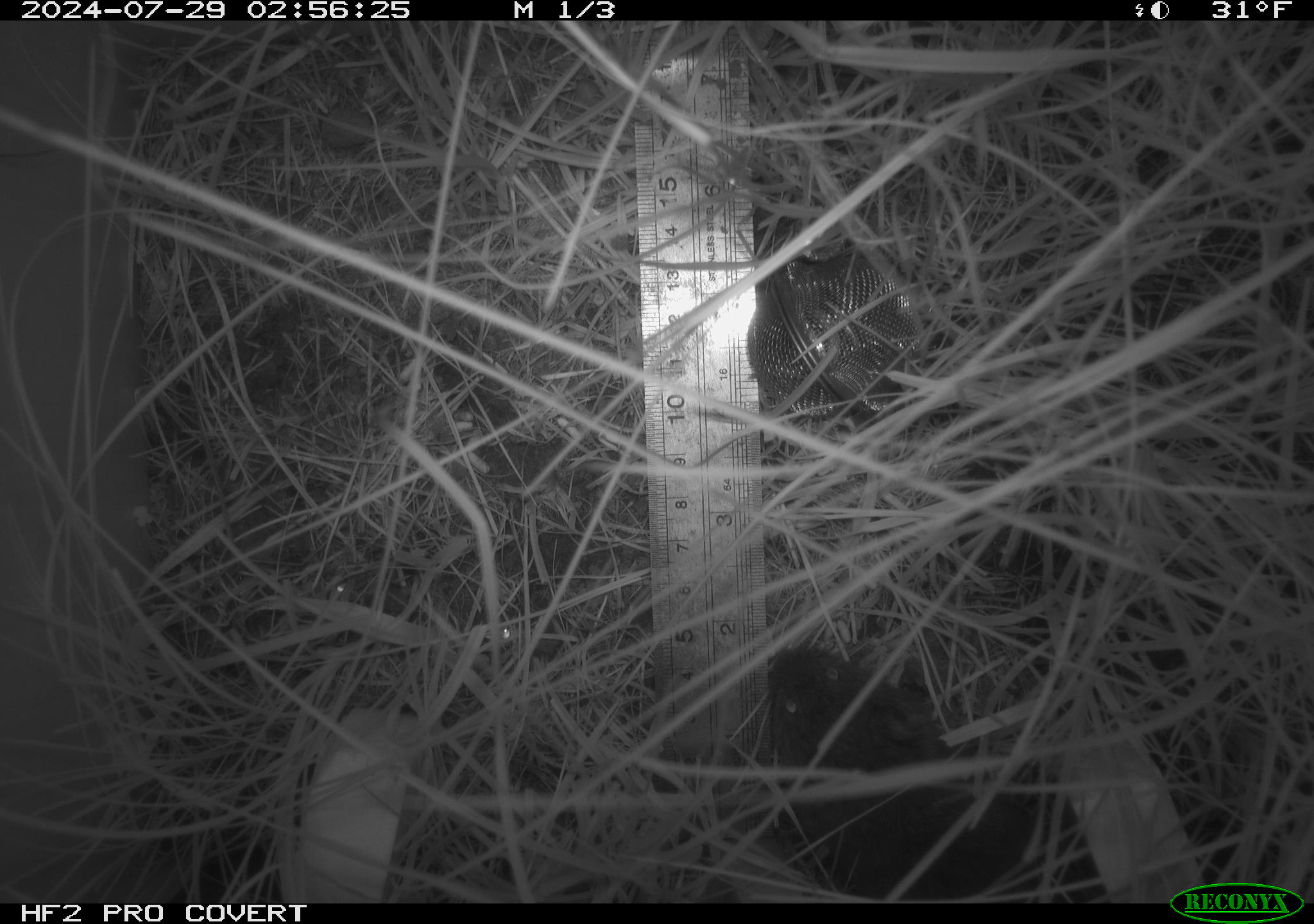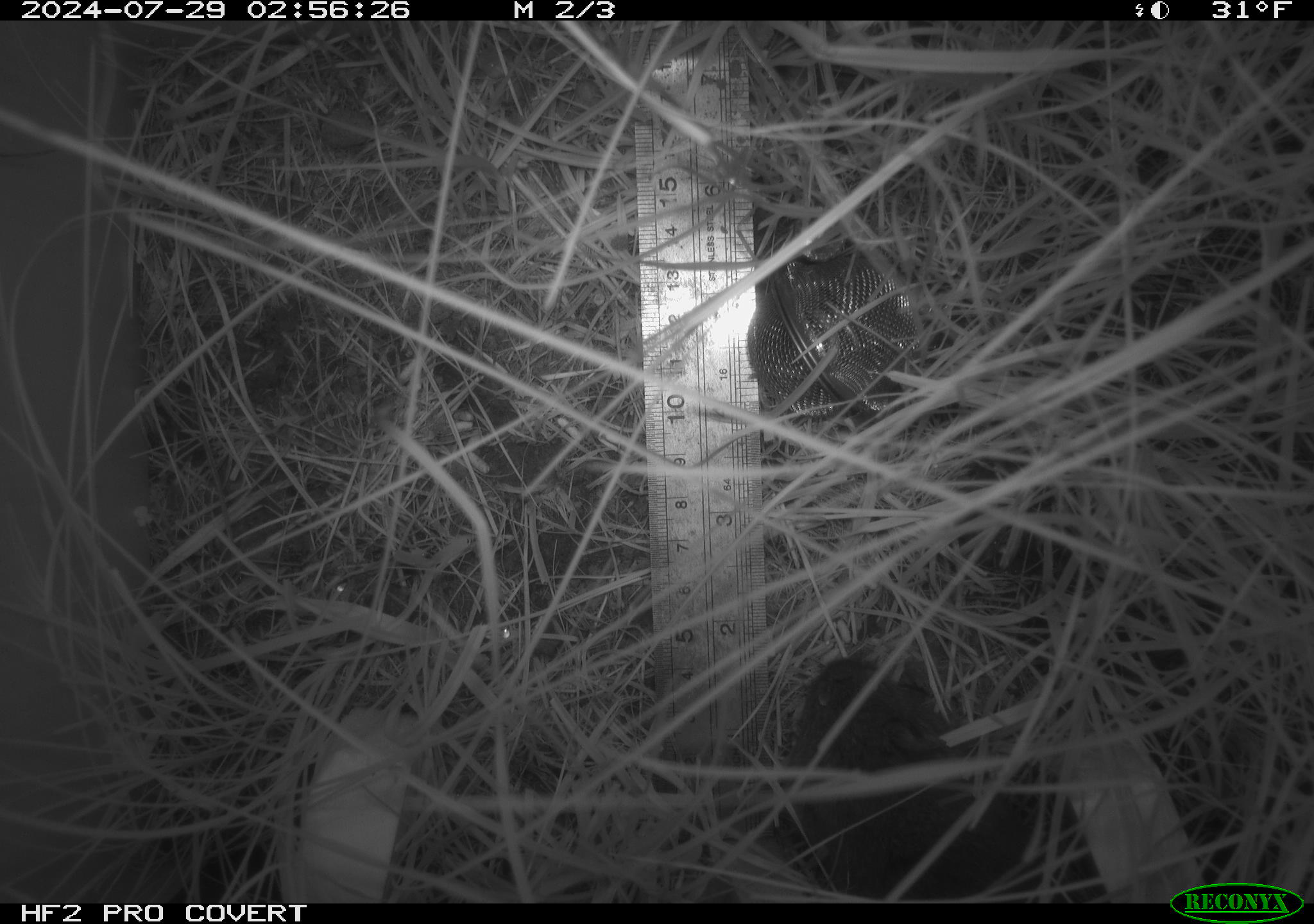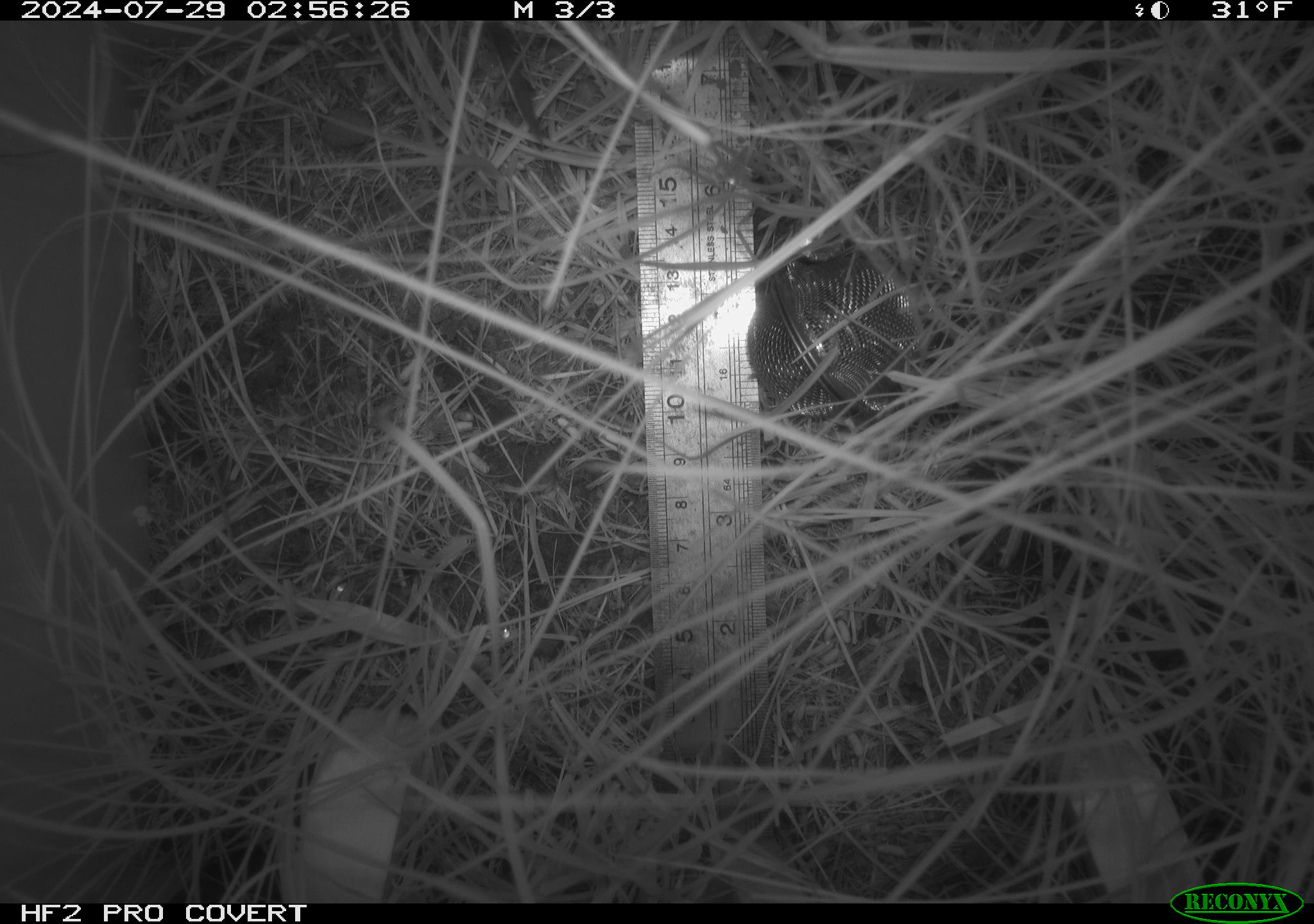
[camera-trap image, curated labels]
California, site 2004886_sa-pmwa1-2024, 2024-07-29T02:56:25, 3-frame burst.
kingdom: Animalia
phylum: Chordata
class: Mammalia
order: Rodentia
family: Cricetidae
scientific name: Arvicolinae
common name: voles, lemmings, and muskrats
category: arvicolinae subfamily